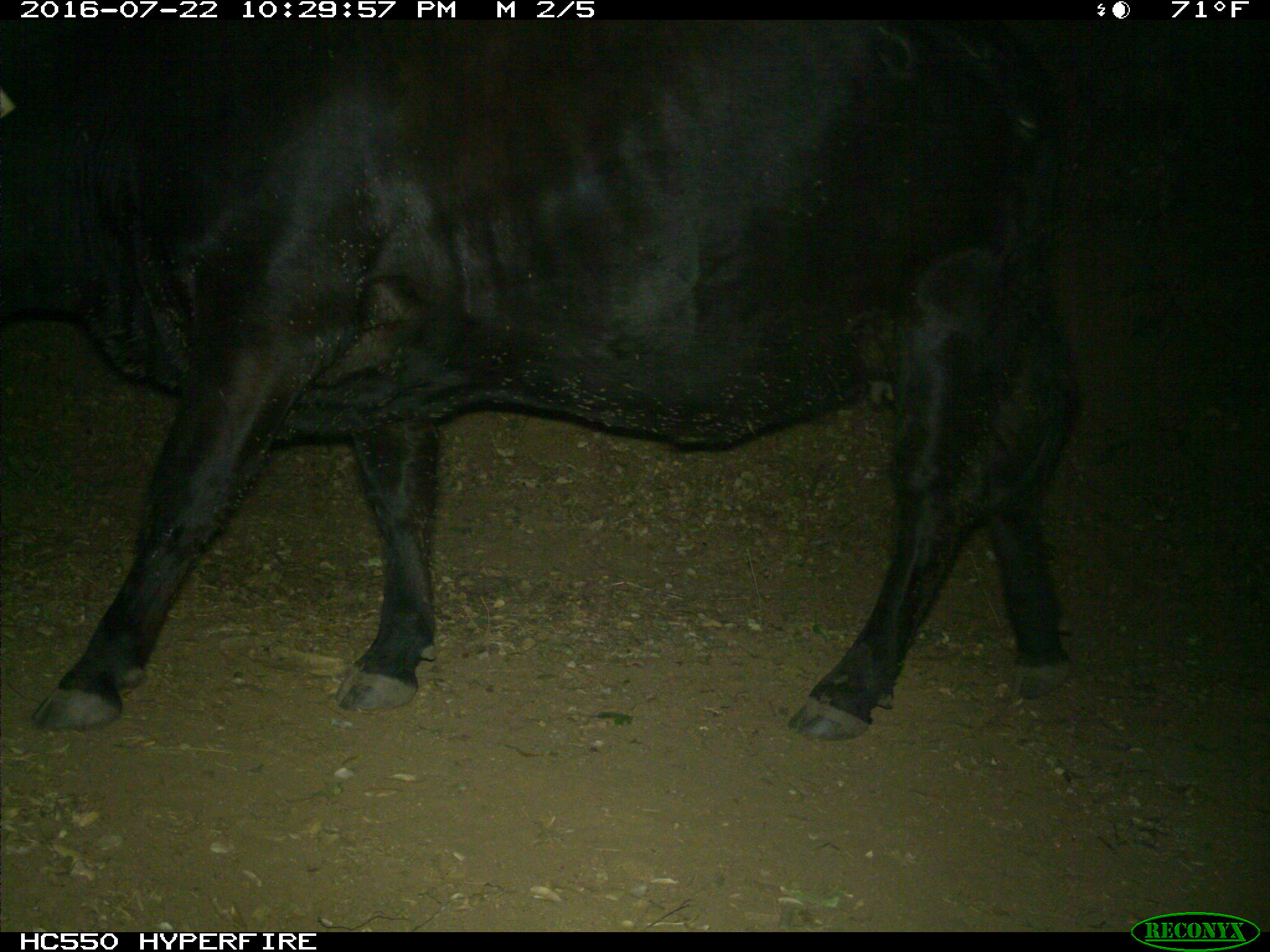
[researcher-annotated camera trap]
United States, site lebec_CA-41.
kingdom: Animalia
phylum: Chordata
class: Mammalia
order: Artiodactyla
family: Bovidae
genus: Bos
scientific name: Bos taurus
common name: domestic cow